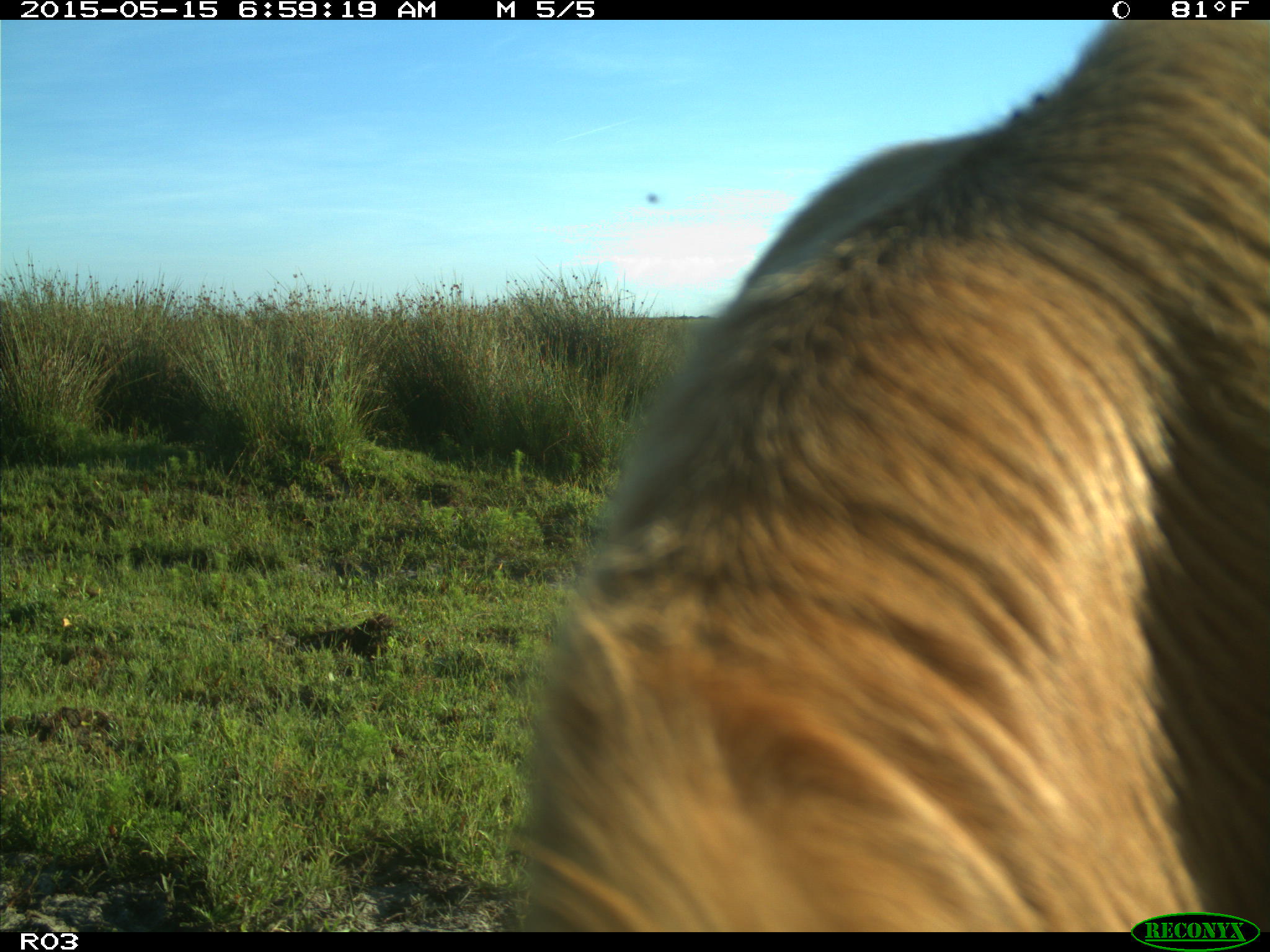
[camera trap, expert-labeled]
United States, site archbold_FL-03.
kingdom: Animalia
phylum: Chordata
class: Mammalia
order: Artiodactyla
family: Bovidae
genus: Bos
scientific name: Bos taurus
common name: domestic cow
Bos taurus (domestic cow).